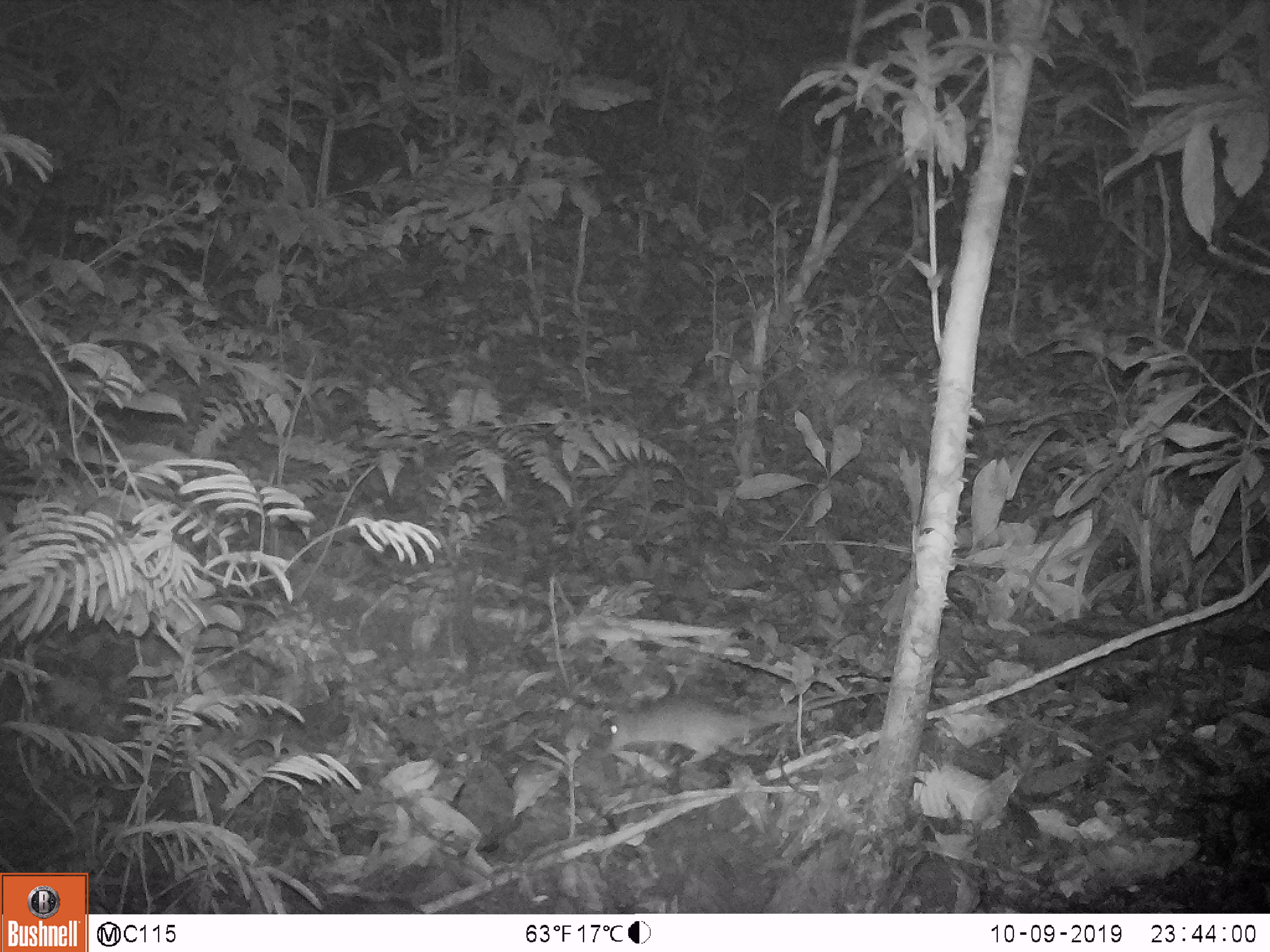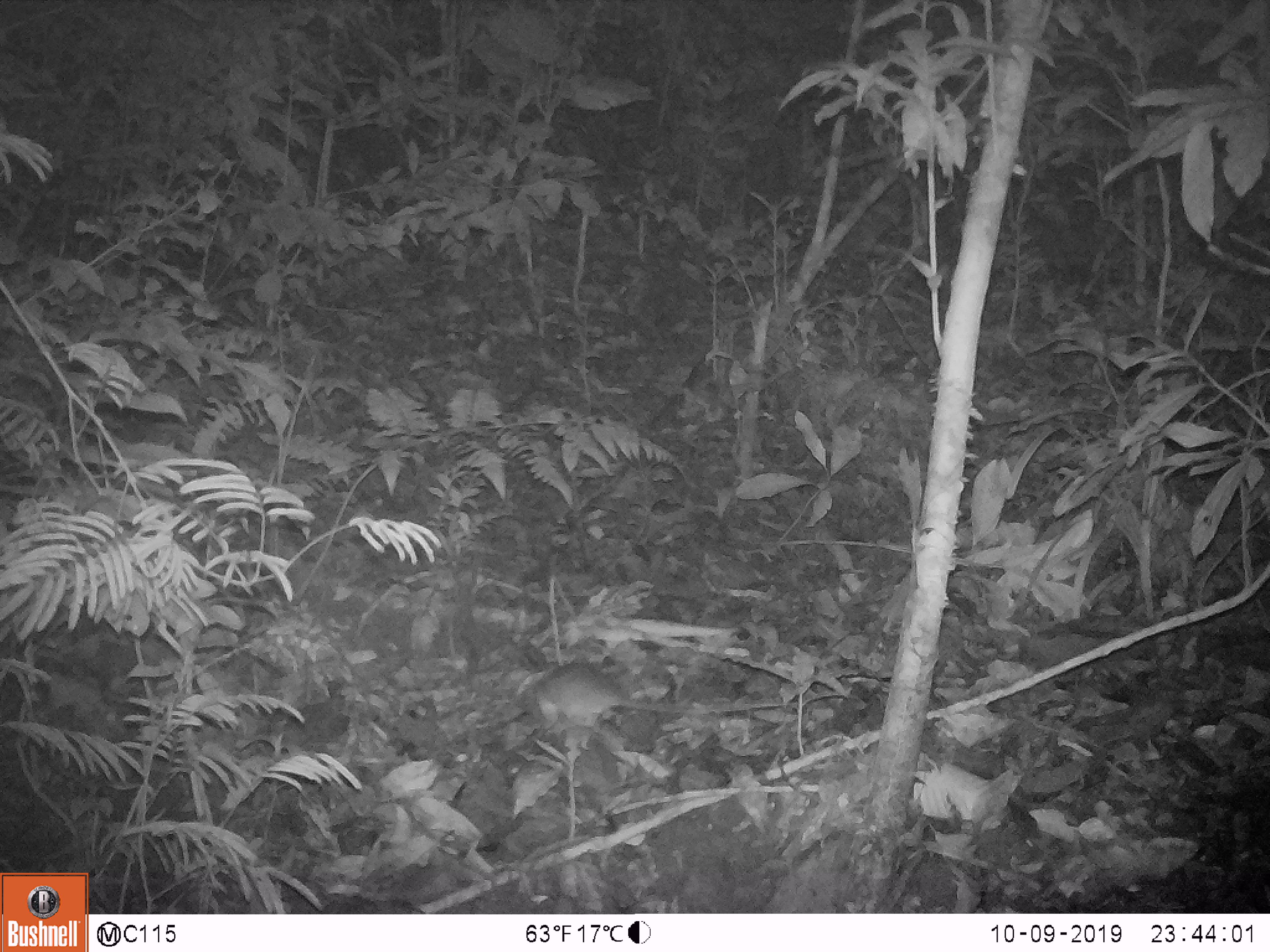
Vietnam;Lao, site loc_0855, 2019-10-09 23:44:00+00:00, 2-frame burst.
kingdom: Animalia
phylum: Chordata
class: Mammalia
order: Rodentia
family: Muridae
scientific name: Muridae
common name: old-world mice and rats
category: unidentified murid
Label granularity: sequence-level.